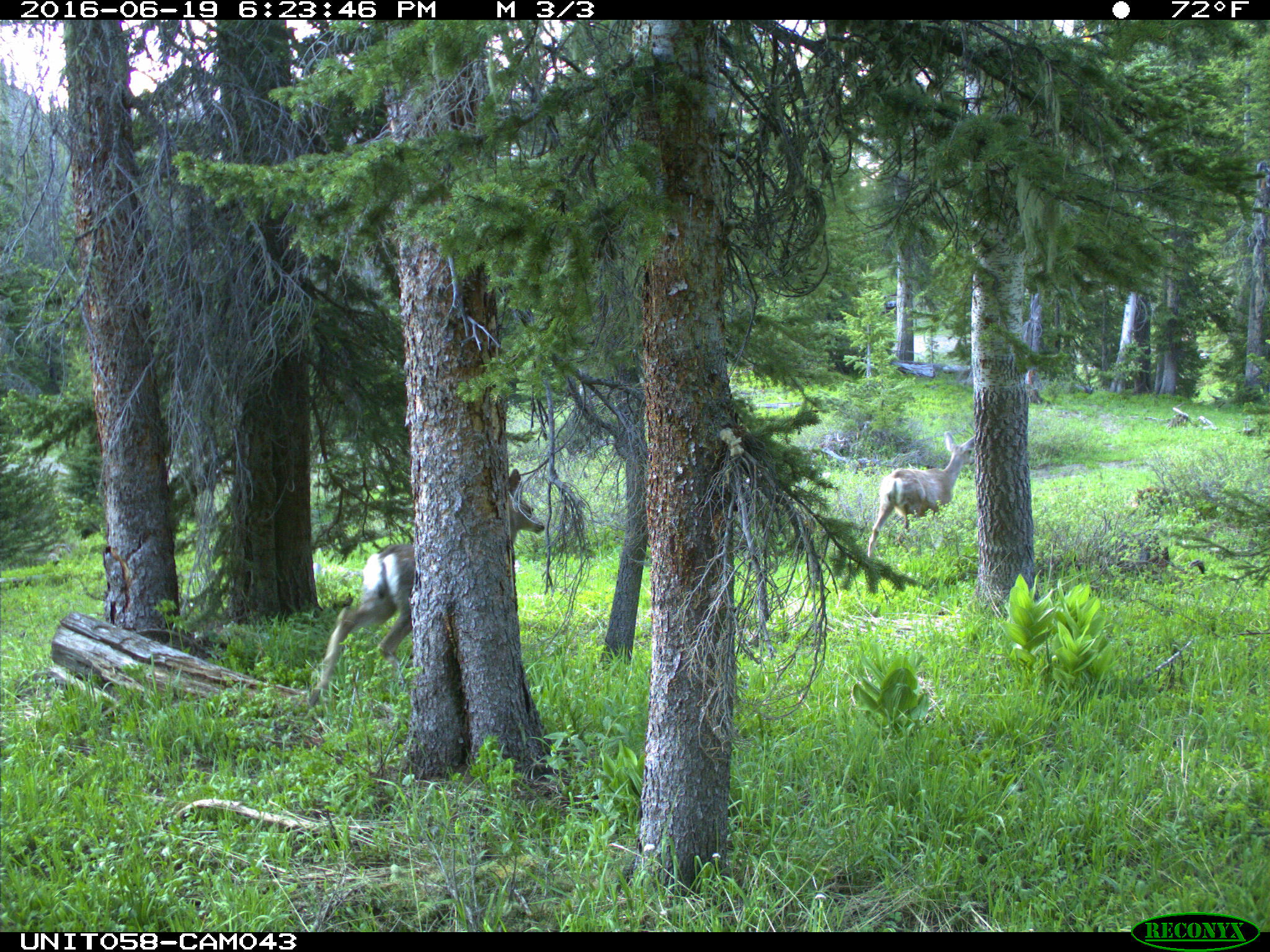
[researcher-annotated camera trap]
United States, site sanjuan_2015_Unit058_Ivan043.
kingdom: Animalia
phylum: Chordata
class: Mammalia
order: Artiodactyla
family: Cervidae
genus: Odocoileus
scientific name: Odocoileus hemionus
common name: mule deer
Odocoileus hemionus (mule deer).